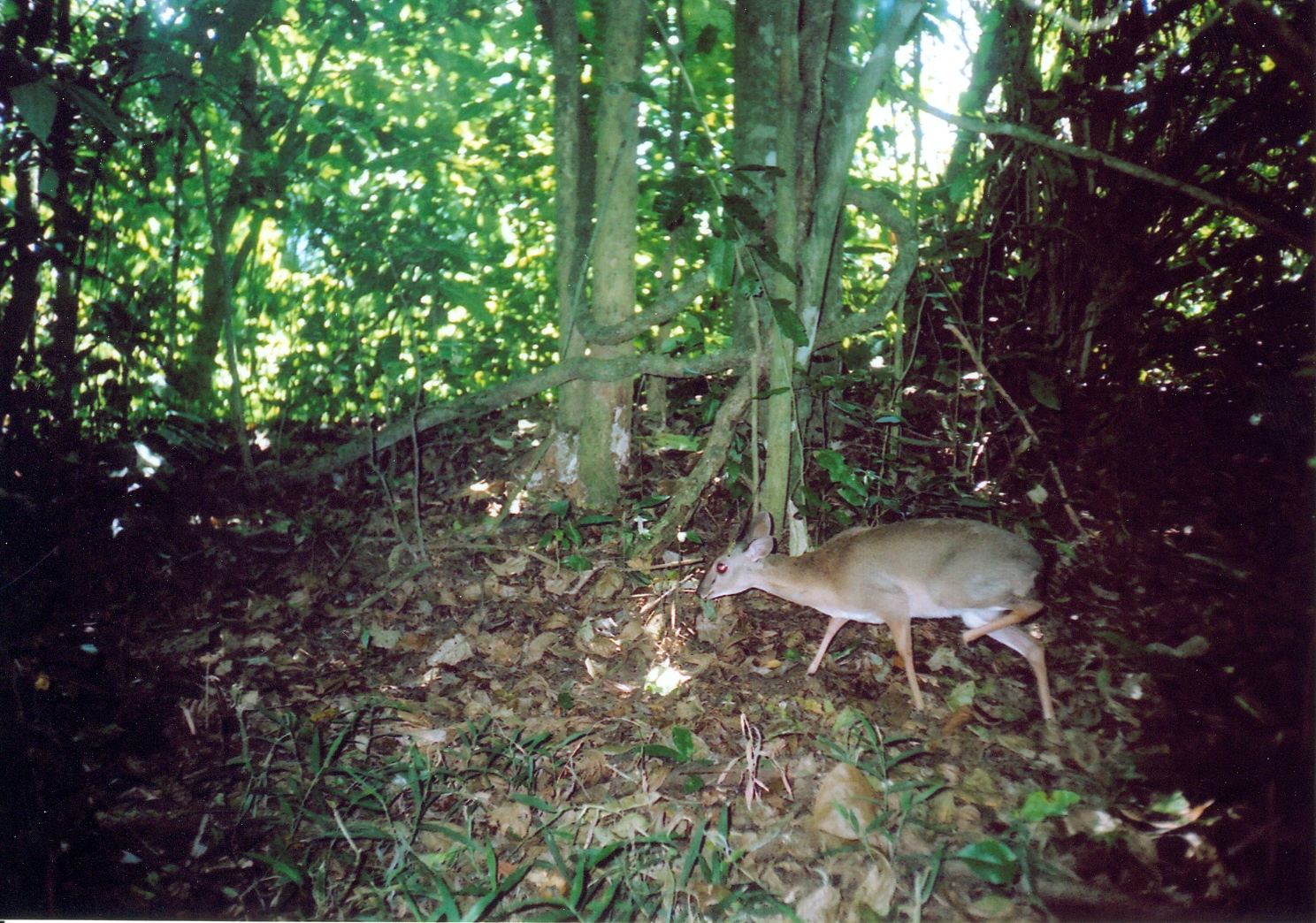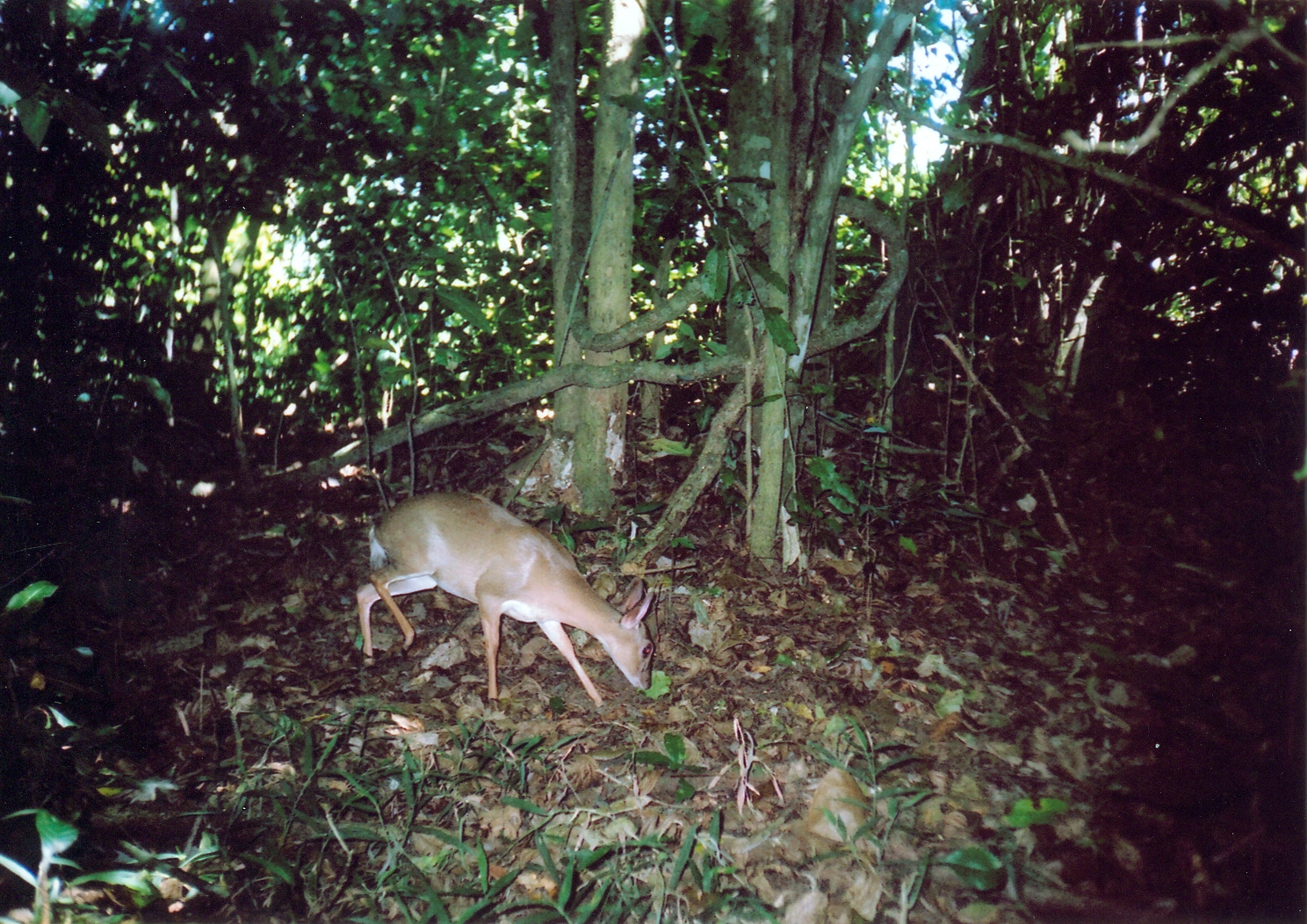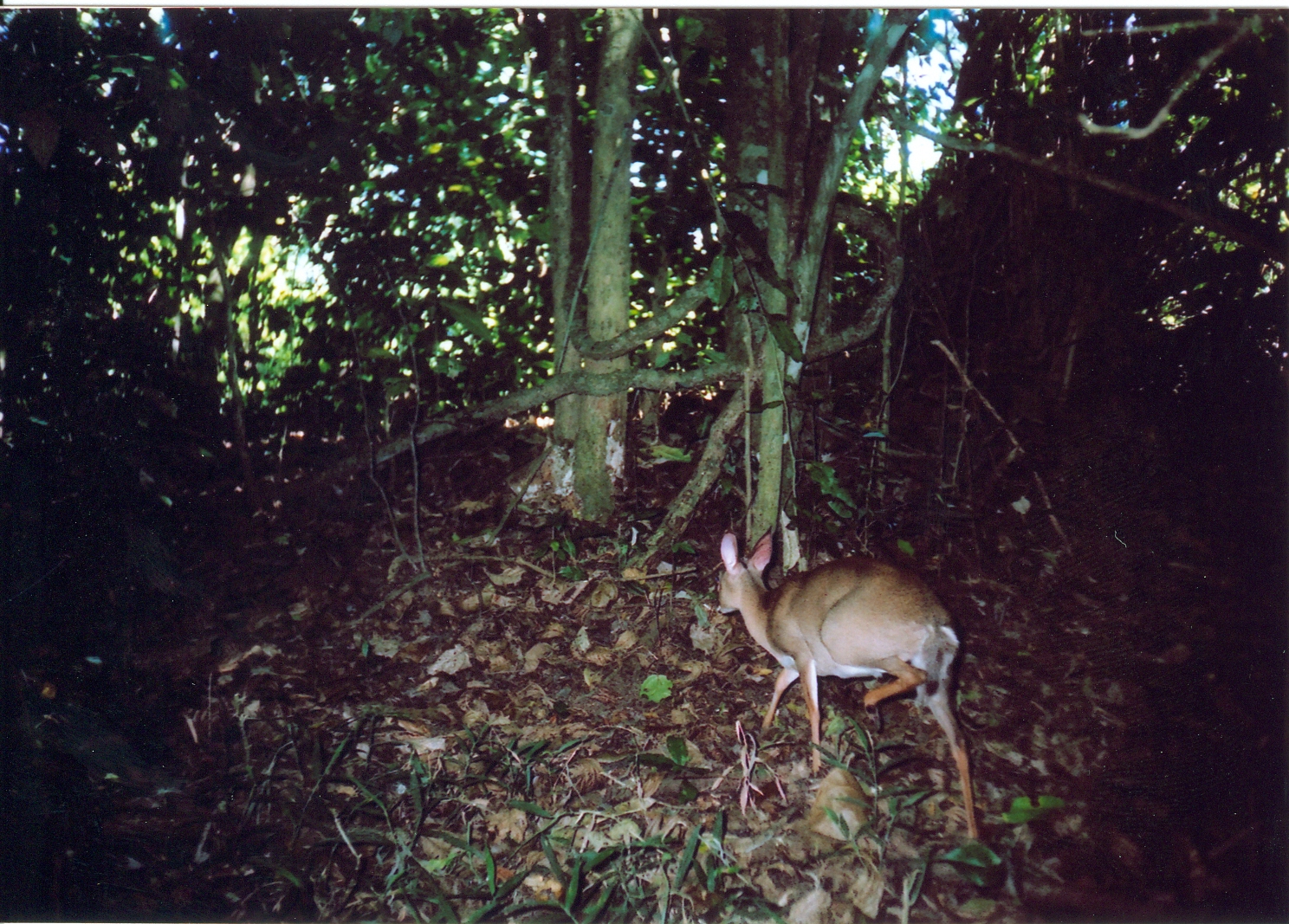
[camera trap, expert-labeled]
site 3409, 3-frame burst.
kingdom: Animalia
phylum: Chordata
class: Mammalia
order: Artiodactyla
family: Bovidae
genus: Nesotragus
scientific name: Nesotragus moschatus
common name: suni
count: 1